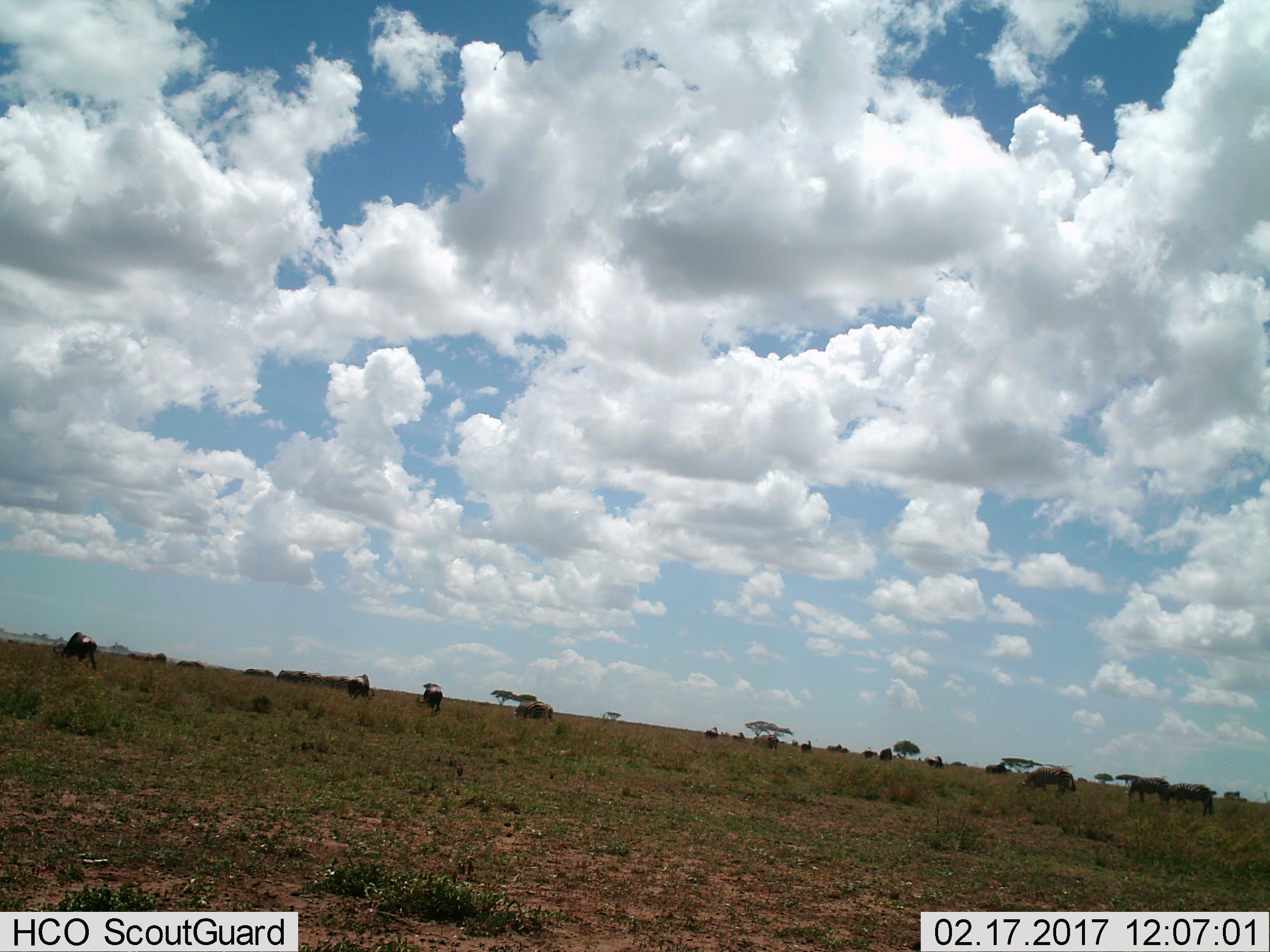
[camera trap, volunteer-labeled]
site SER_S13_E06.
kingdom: Animalia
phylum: Chordata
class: Mammalia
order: Perissodactyla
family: Equidae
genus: Equus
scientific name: Equus quagga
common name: plains zebra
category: zebraplains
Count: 9.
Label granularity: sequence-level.